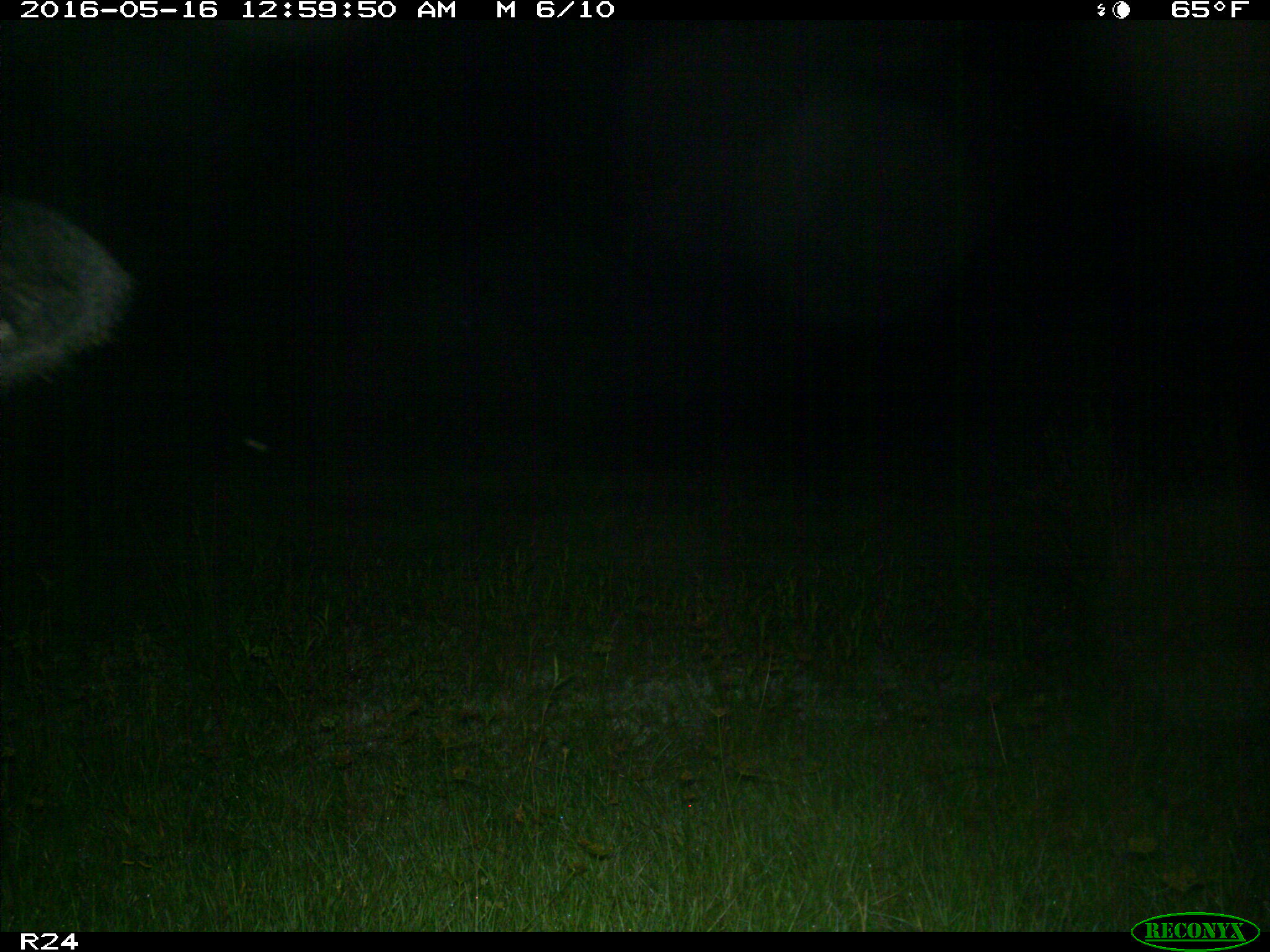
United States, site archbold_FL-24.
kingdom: Animalia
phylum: Chordata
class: Mammalia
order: Artiodactyla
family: Bovidae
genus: Bos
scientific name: Bos taurus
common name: domestic cow